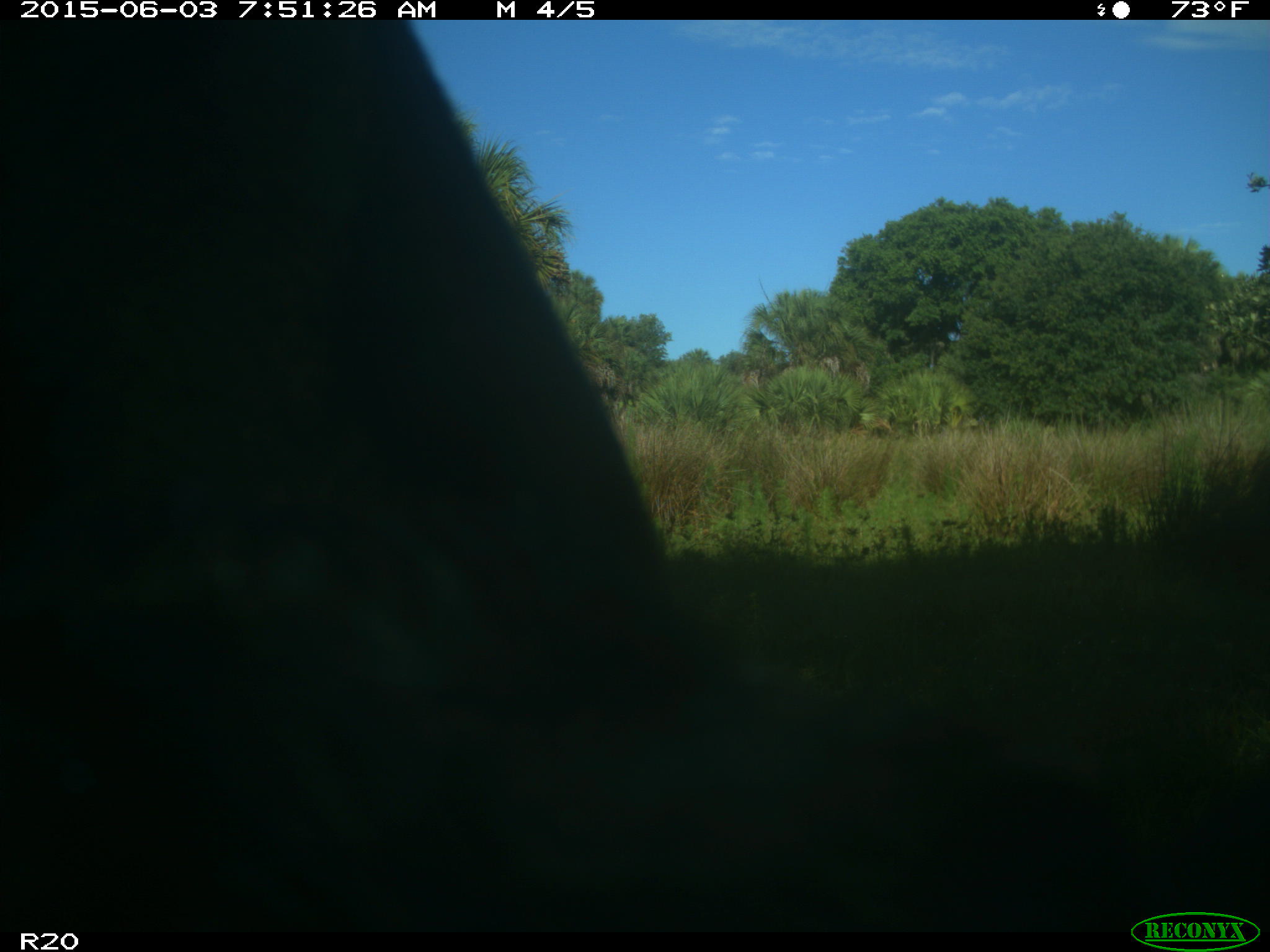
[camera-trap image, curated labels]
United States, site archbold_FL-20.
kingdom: Animalia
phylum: Chordata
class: Mammalia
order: Artiodactyla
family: Bovidae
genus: Bos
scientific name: Bos taurus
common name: domestic cow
Bos taurus (domestic cow).